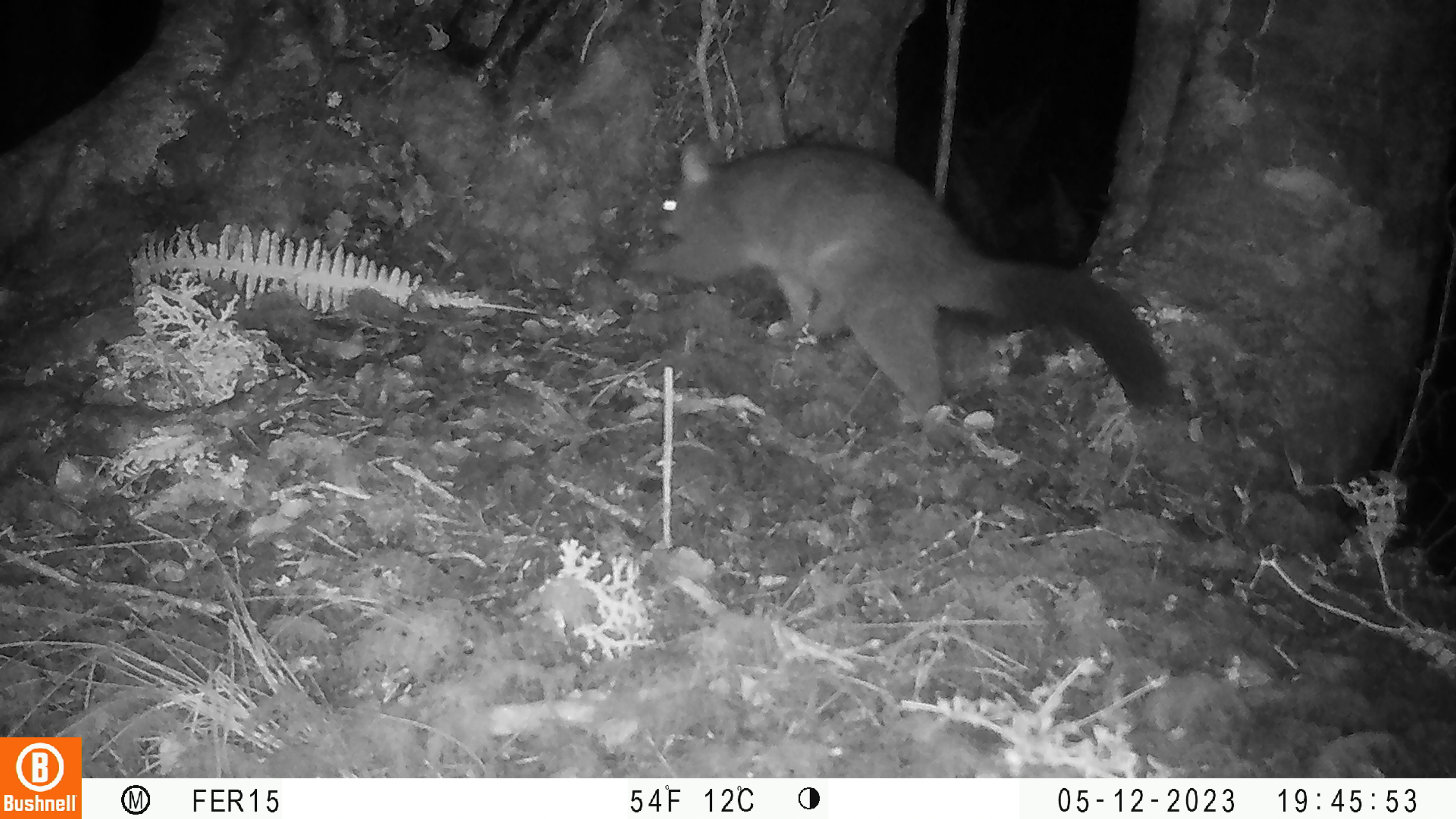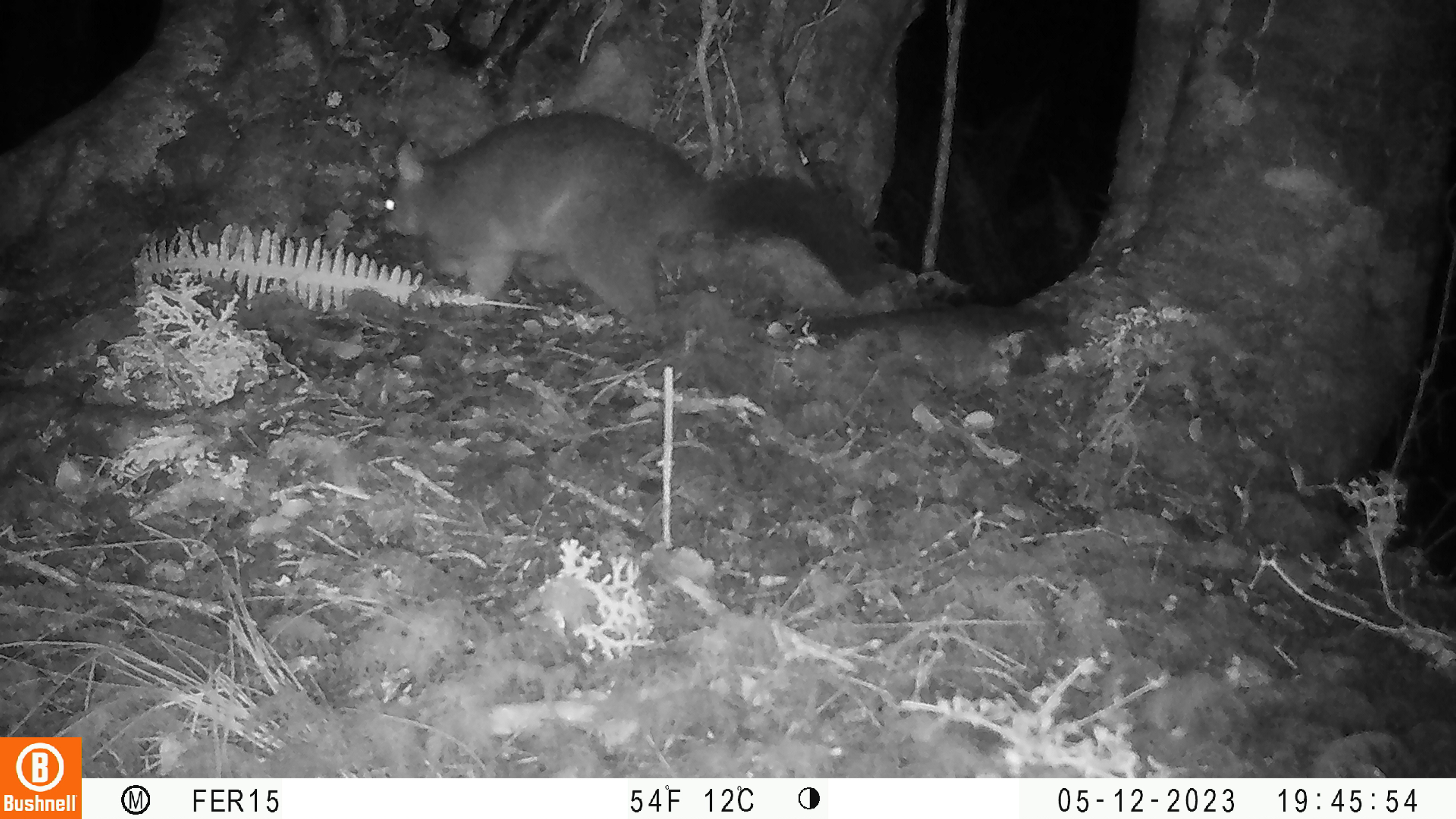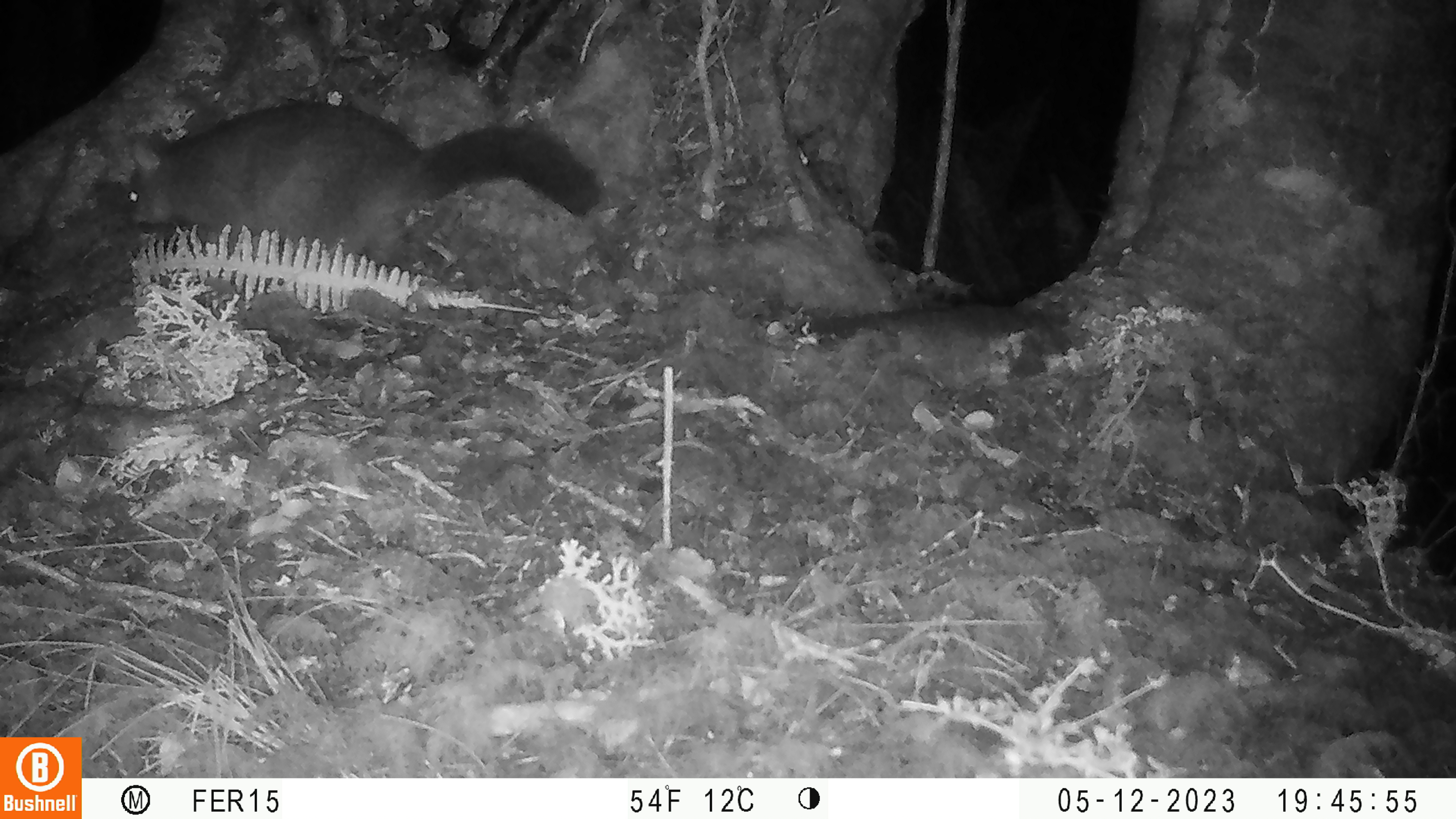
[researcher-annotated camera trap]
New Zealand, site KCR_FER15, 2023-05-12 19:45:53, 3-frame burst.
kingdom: Animalia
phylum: Chordata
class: Mammalia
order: Diprotodontia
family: Phalangeridae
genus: Trichosurus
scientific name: Trichosurus vulpecula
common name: common brushtail possum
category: possum